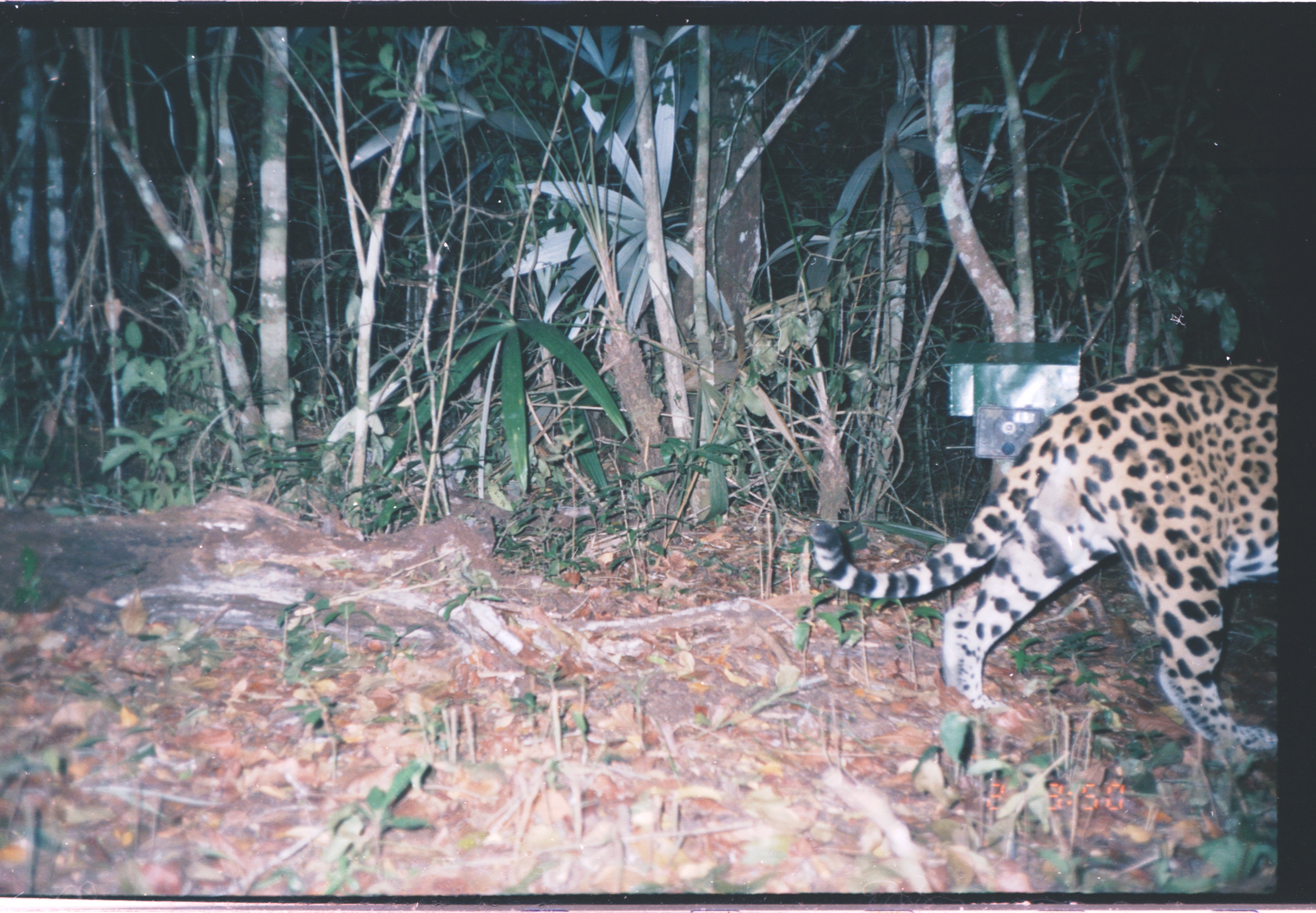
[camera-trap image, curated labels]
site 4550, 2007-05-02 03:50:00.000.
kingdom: Animalia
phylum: Chordata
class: Mammalia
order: Carnivora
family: Felidae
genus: Panthera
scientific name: Panthera onca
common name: jaguar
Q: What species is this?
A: Panthera onca (jaguar).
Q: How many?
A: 1.